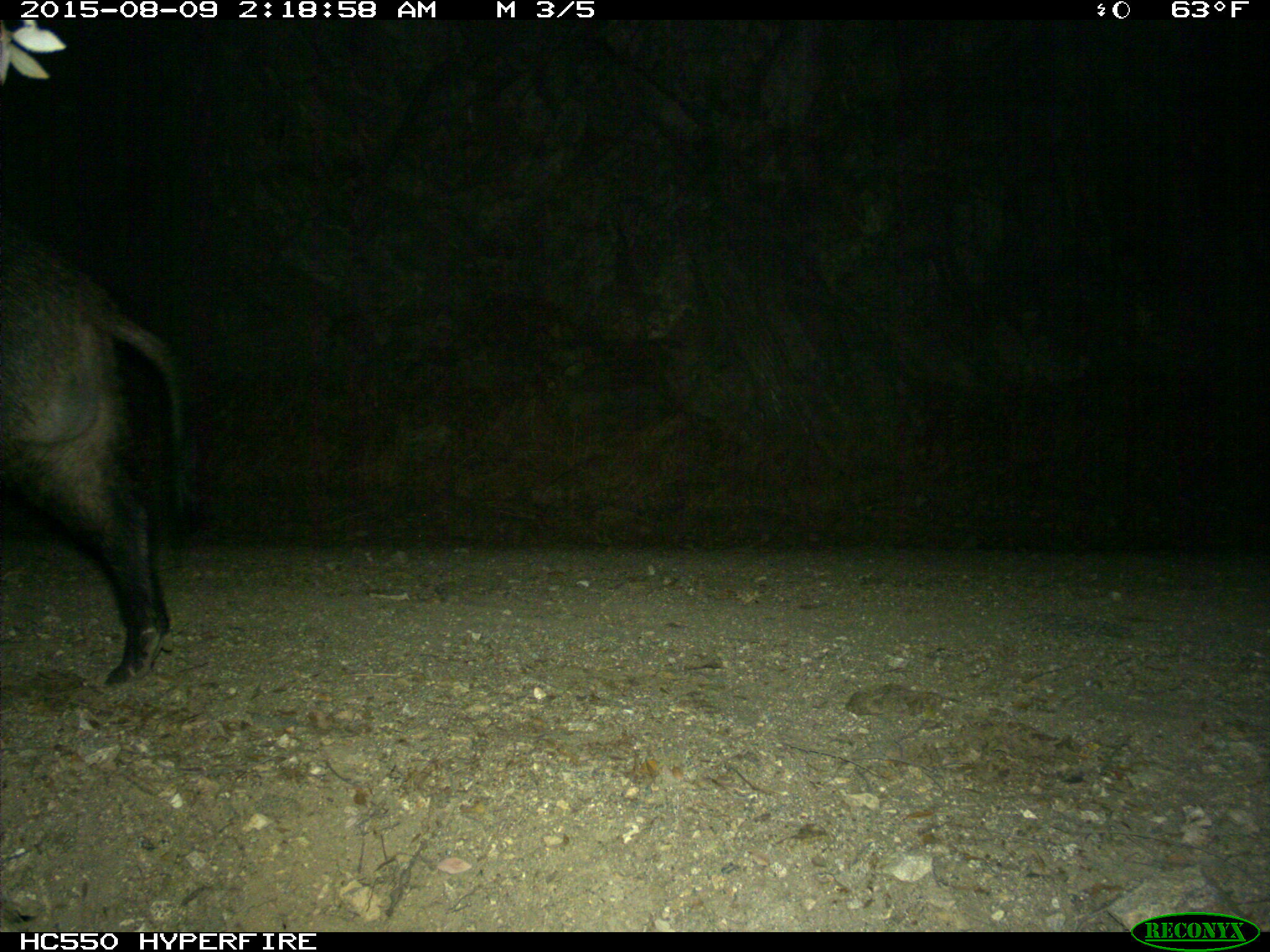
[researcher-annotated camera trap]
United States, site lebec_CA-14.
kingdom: Animalia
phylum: Chordata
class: Mammalia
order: Artiodactyla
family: Suidae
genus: Sus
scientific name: Sus scrofa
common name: wild boar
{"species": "Sus scrofa (wild boar)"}